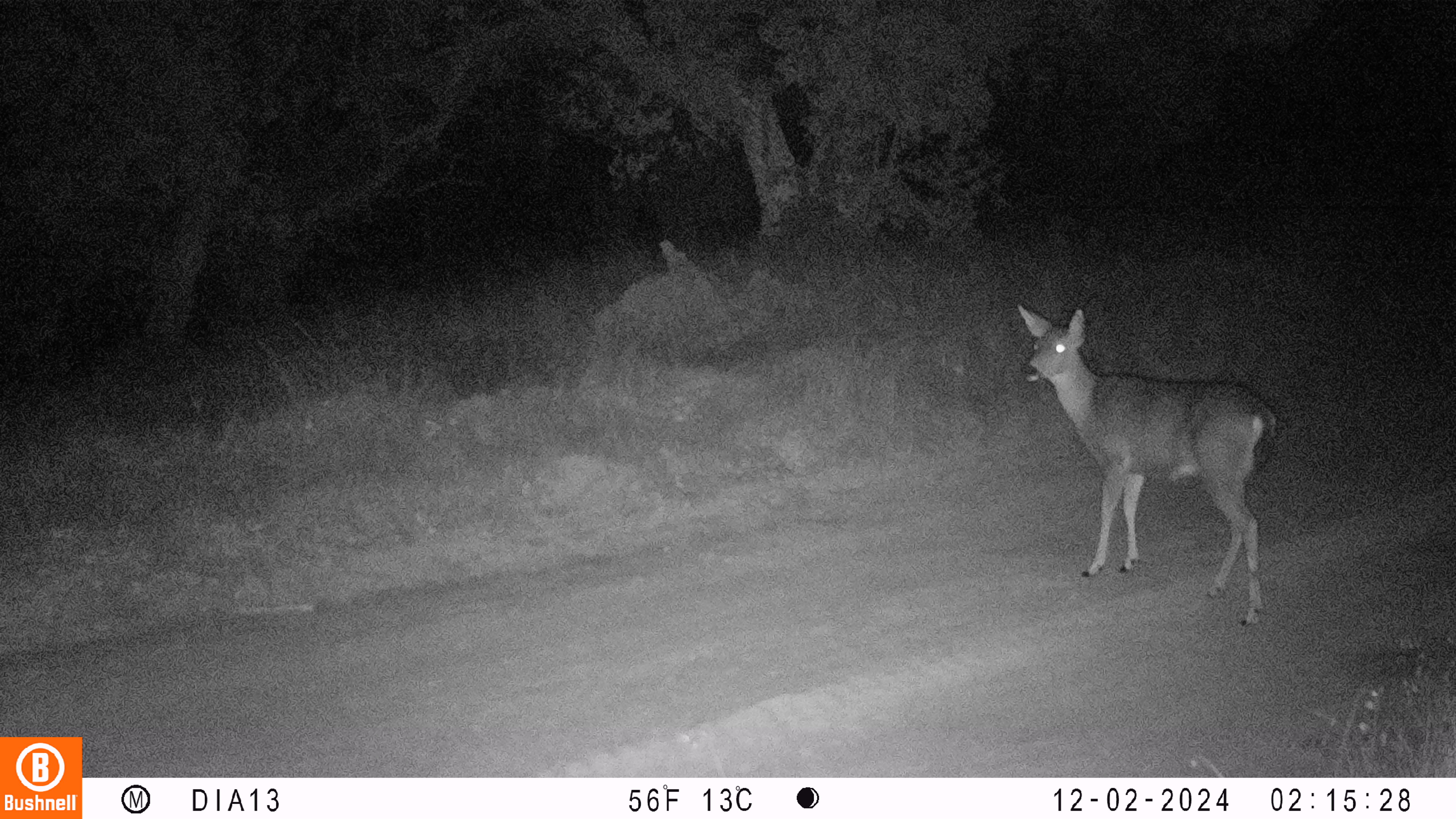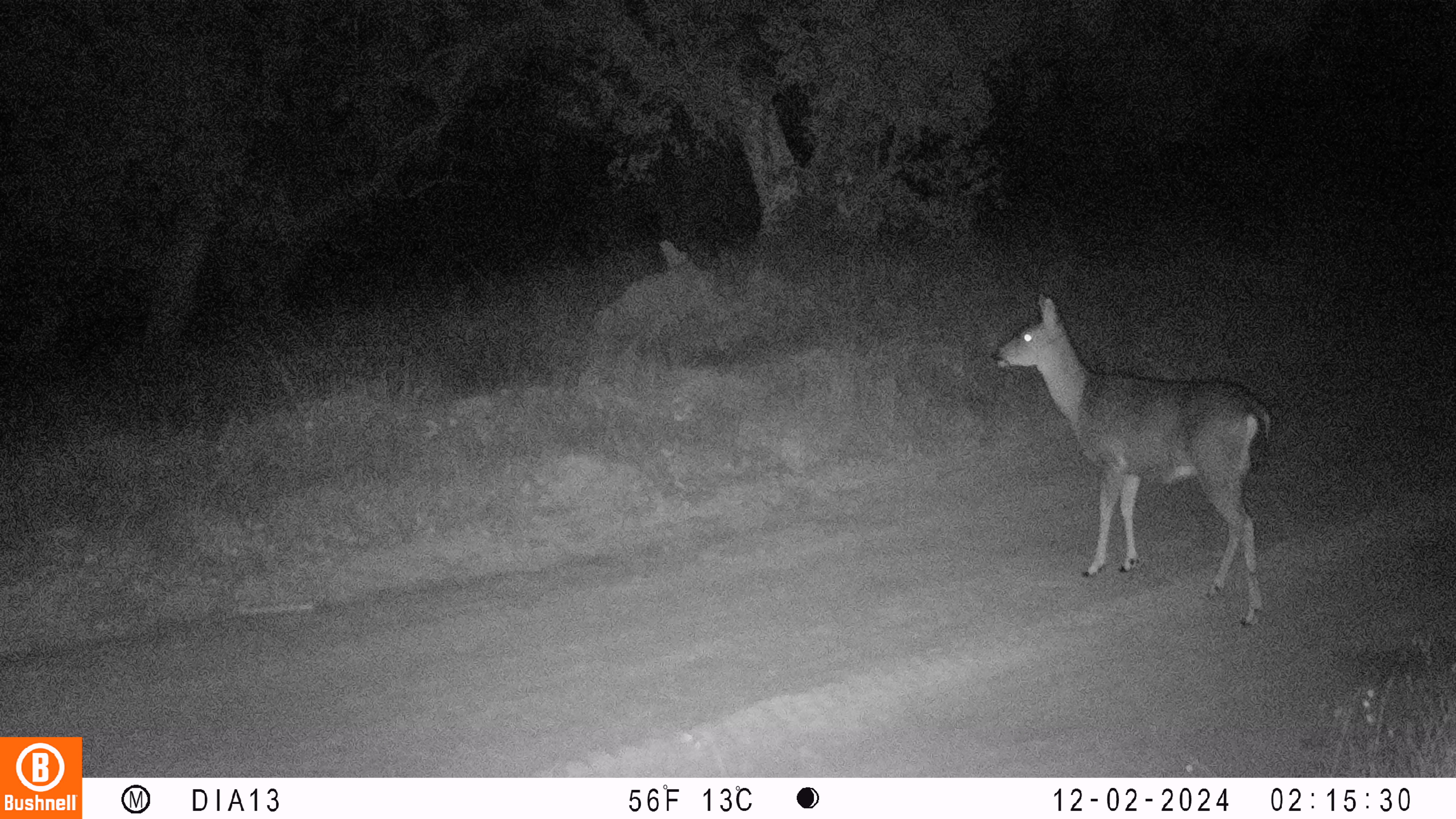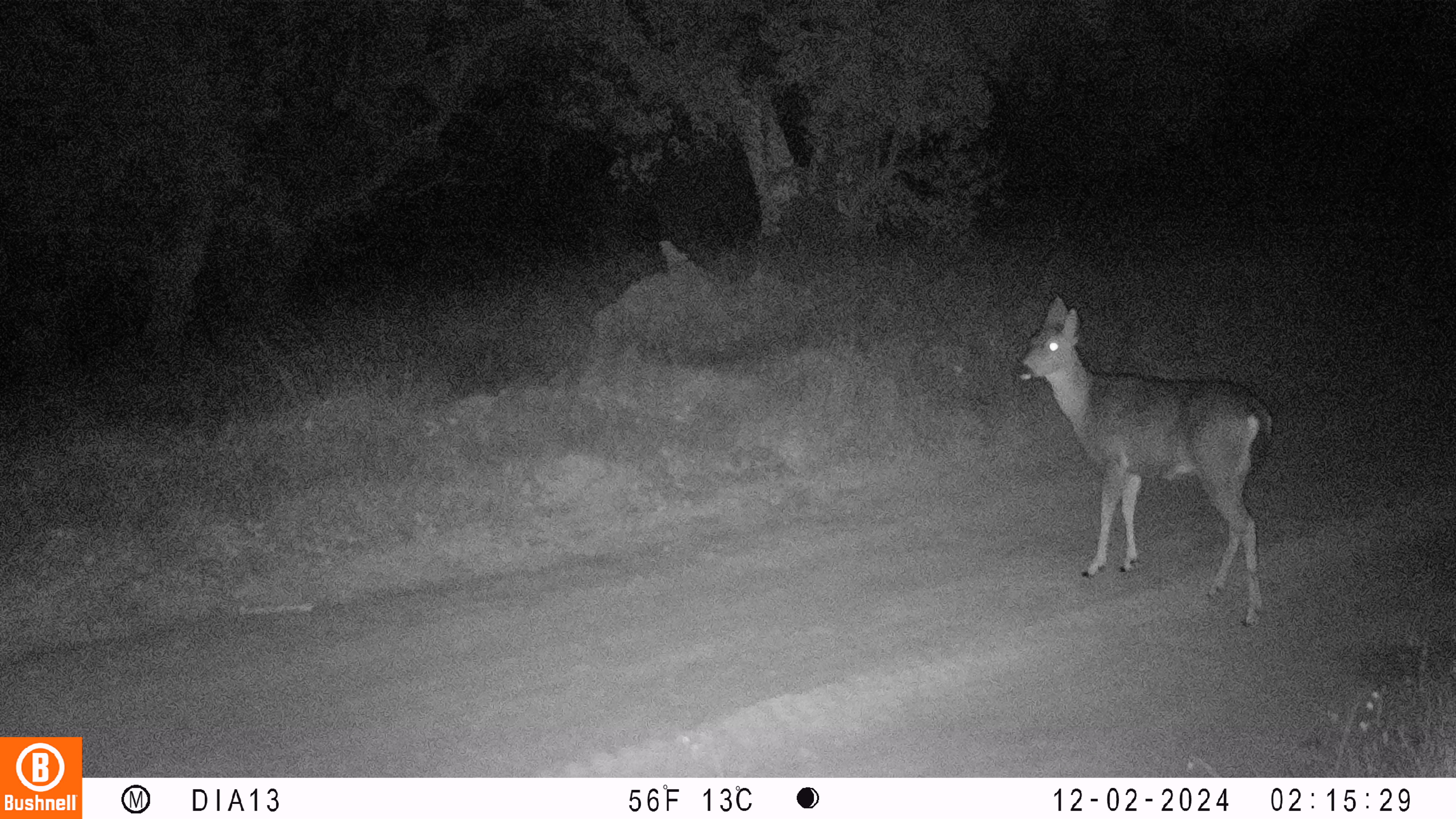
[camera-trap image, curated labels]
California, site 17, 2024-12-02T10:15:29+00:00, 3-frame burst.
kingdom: Animalia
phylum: Chordata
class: Mammalia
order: Artiodactyla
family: Cervidae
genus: Odocoileus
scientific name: Odocoileus hemionus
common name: mule deer